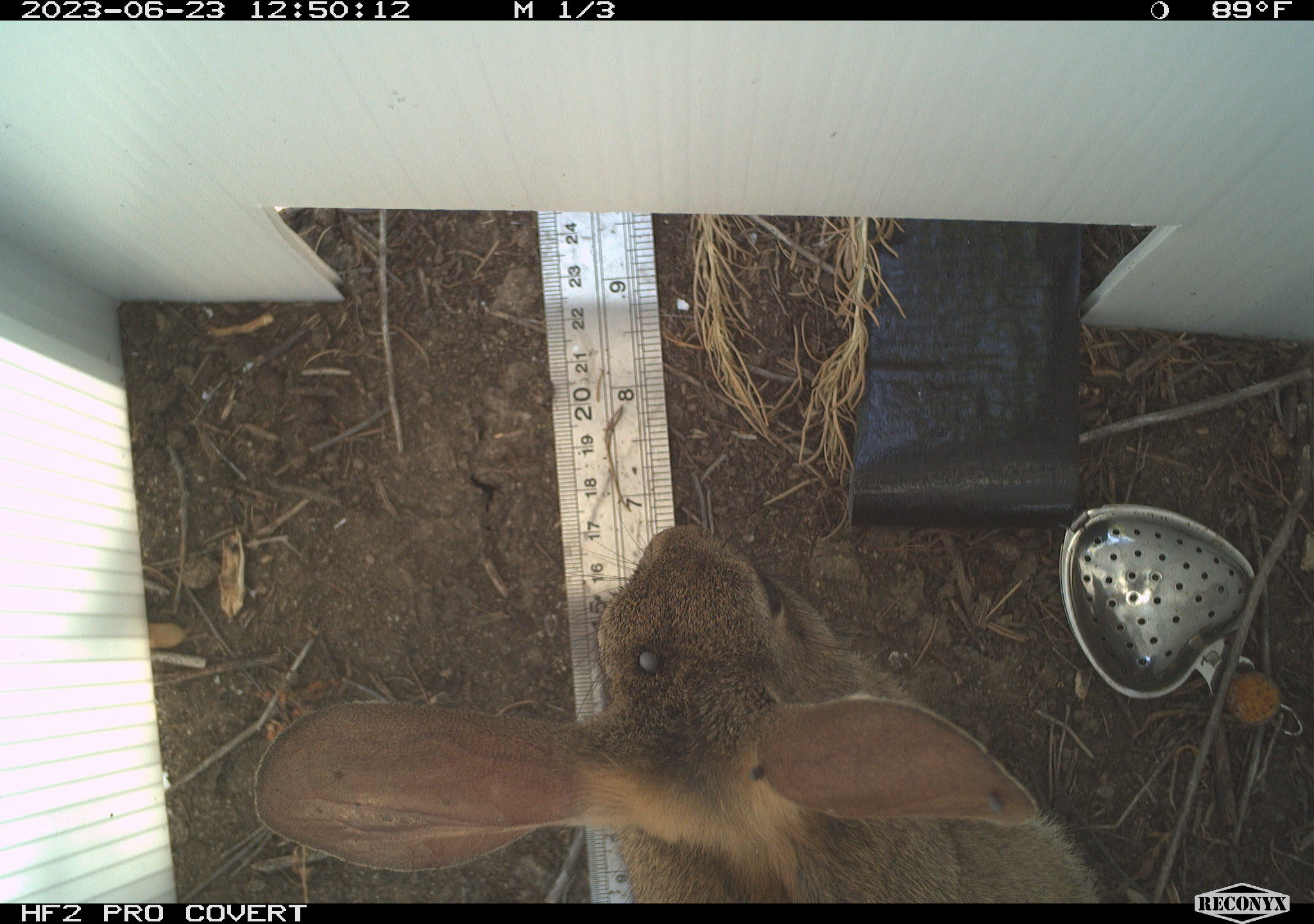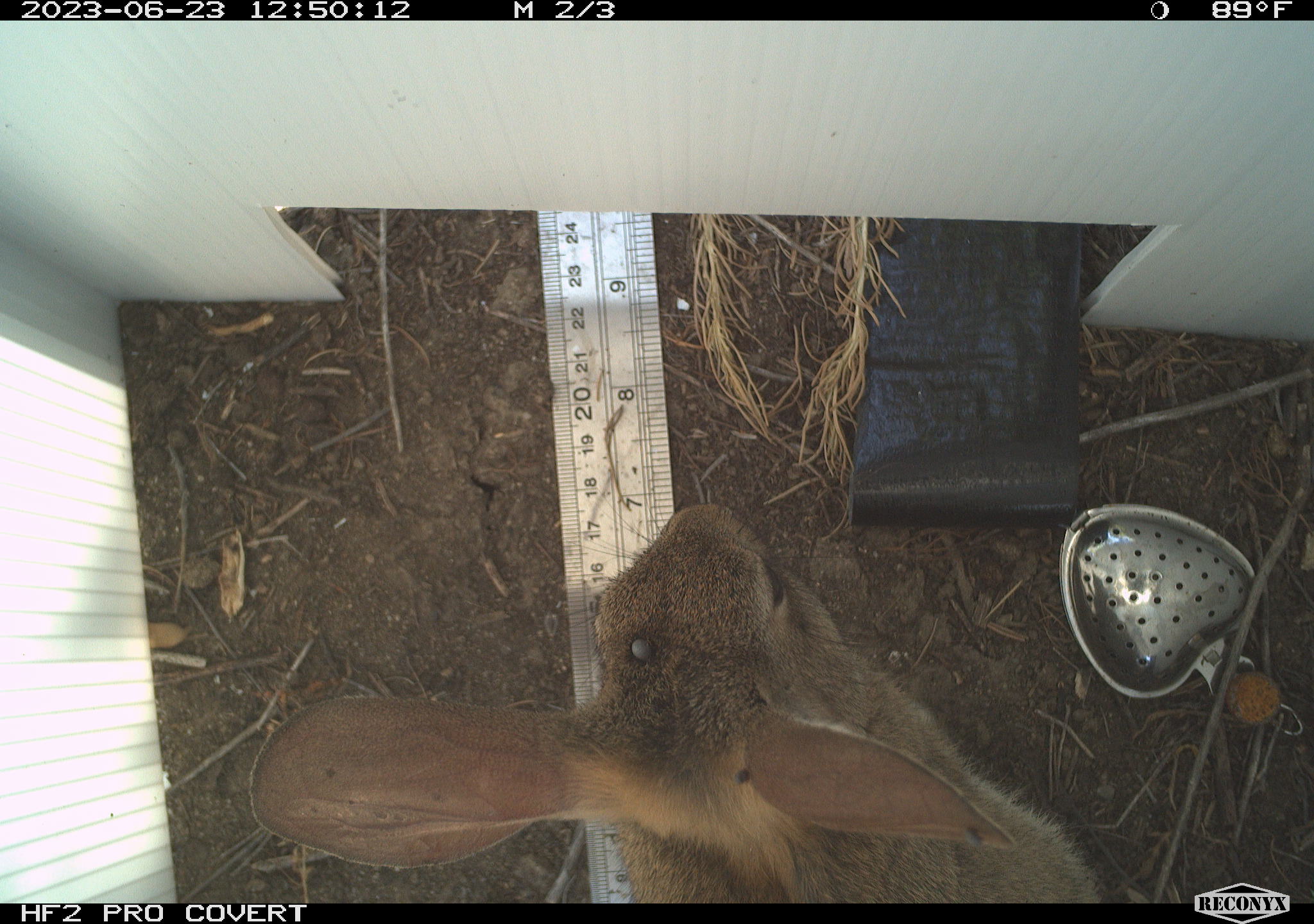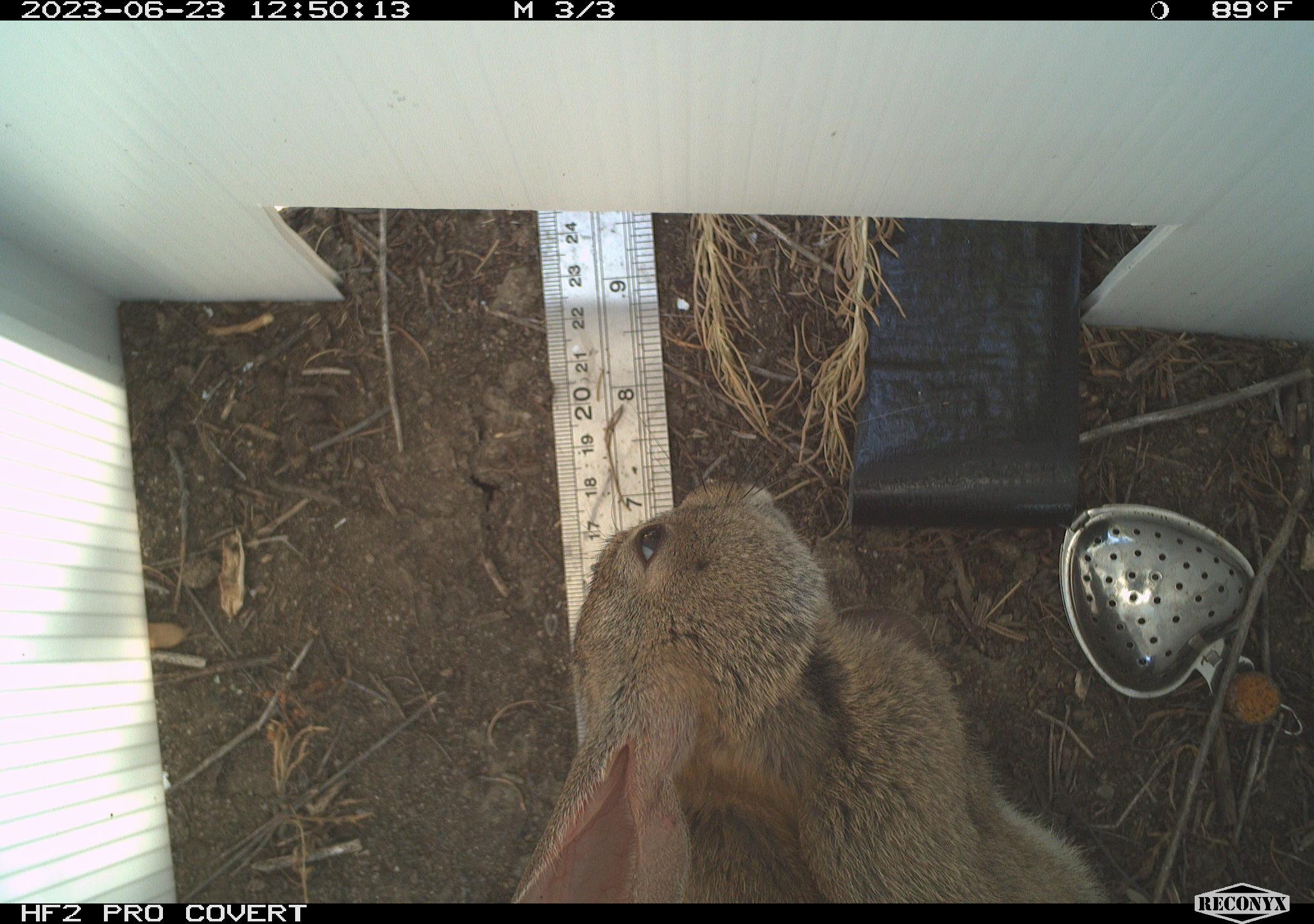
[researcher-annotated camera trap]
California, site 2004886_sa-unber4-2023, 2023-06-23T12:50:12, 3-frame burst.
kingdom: Animalia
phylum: Chordata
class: Mammalia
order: Lagomorpha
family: Leporidae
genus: Sylvilagus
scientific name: Sylvilagus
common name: cottontail rabbits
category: sylvilagus species